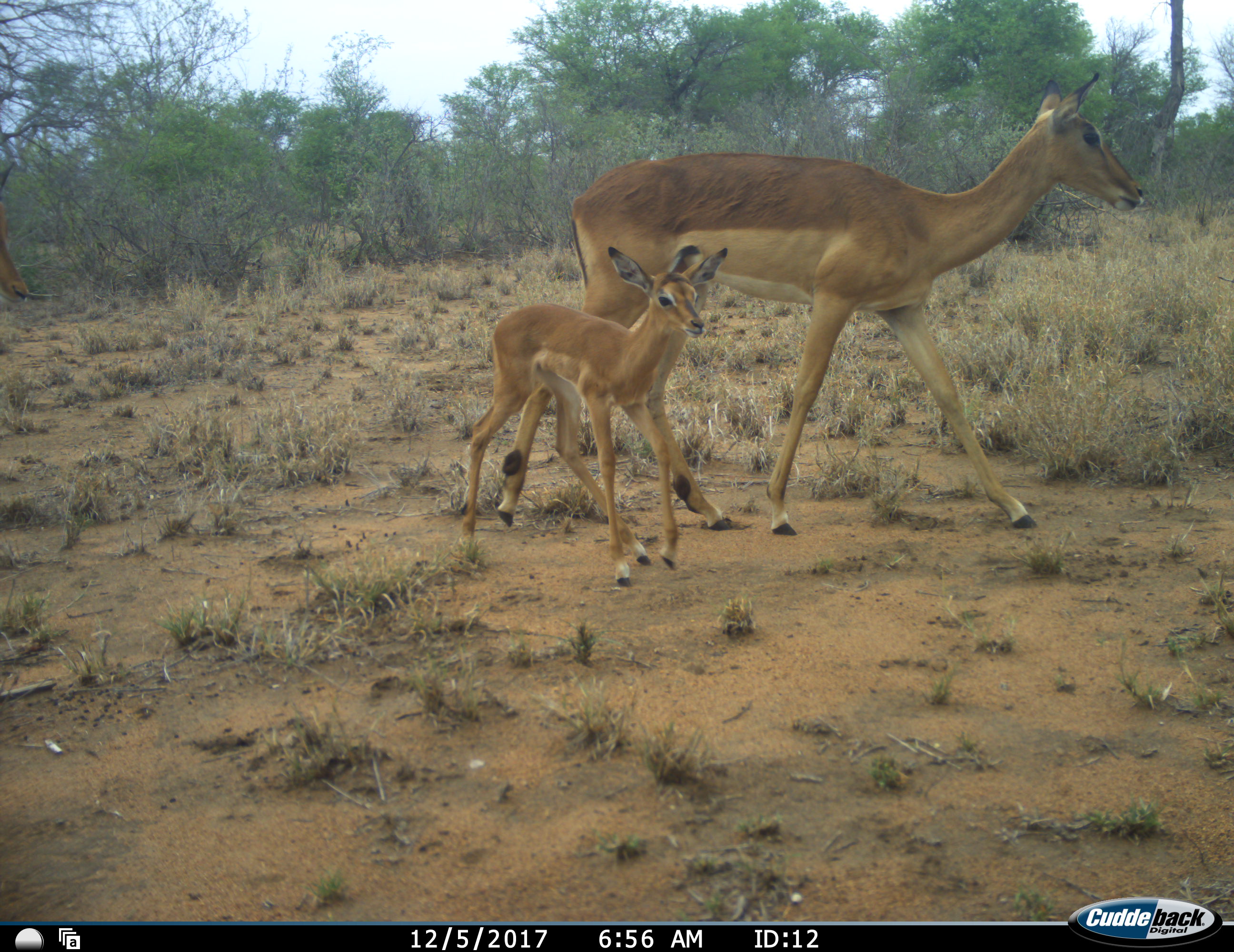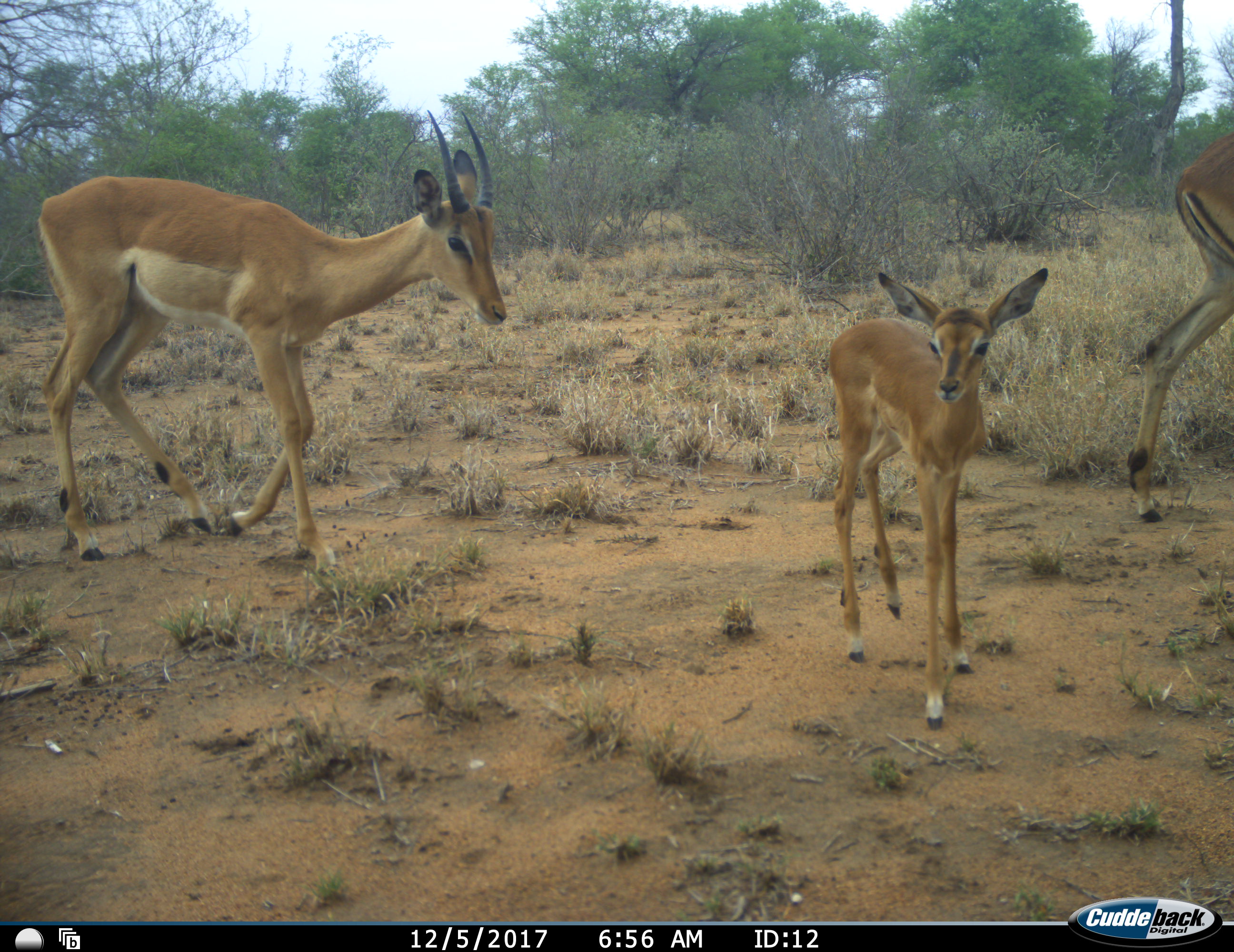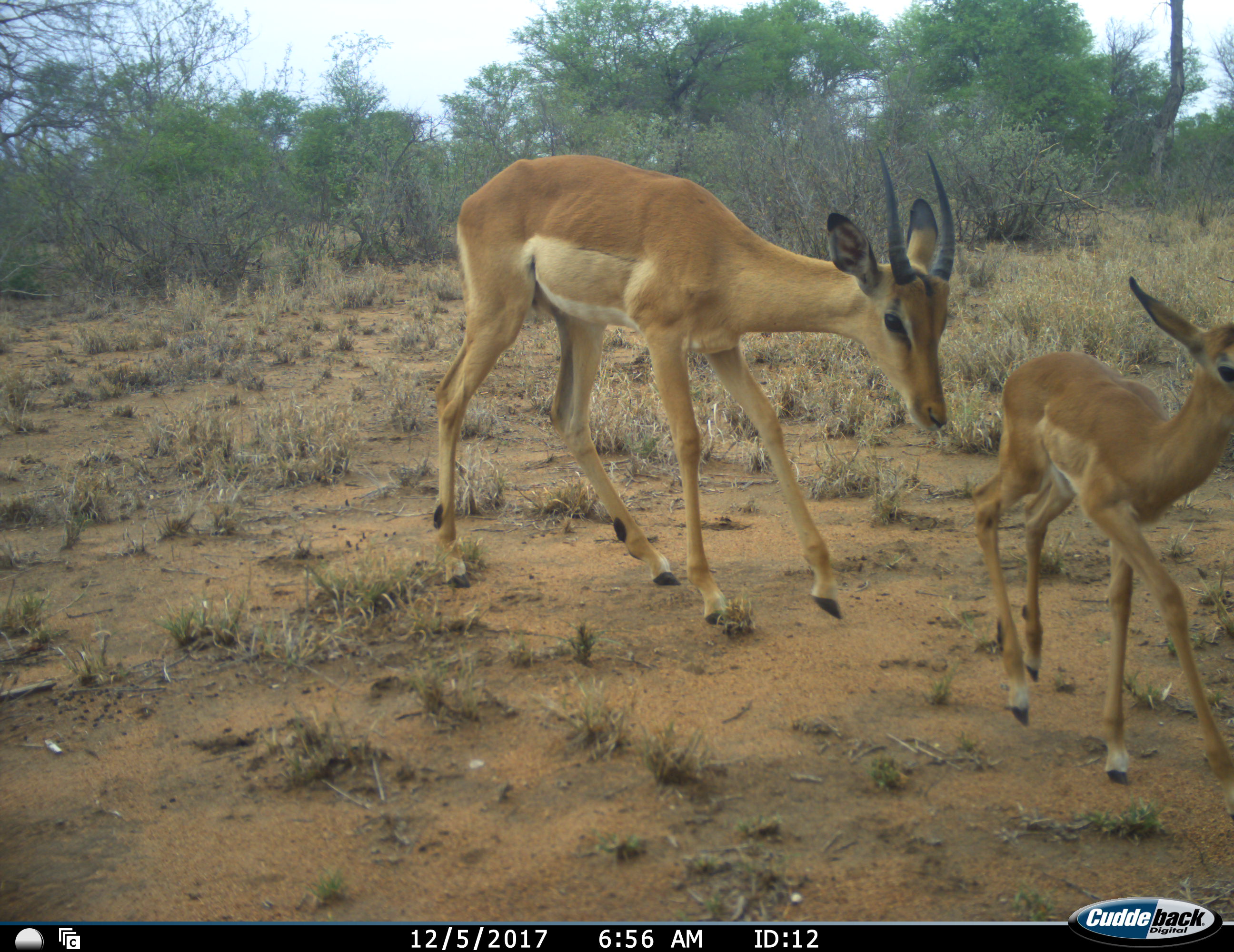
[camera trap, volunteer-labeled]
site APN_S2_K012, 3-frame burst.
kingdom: Animalia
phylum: Chordata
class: Mammalia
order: Artiodactyla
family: Bovidae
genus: Aepyceros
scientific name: Aepyceros melampus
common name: impala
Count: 2.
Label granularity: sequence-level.